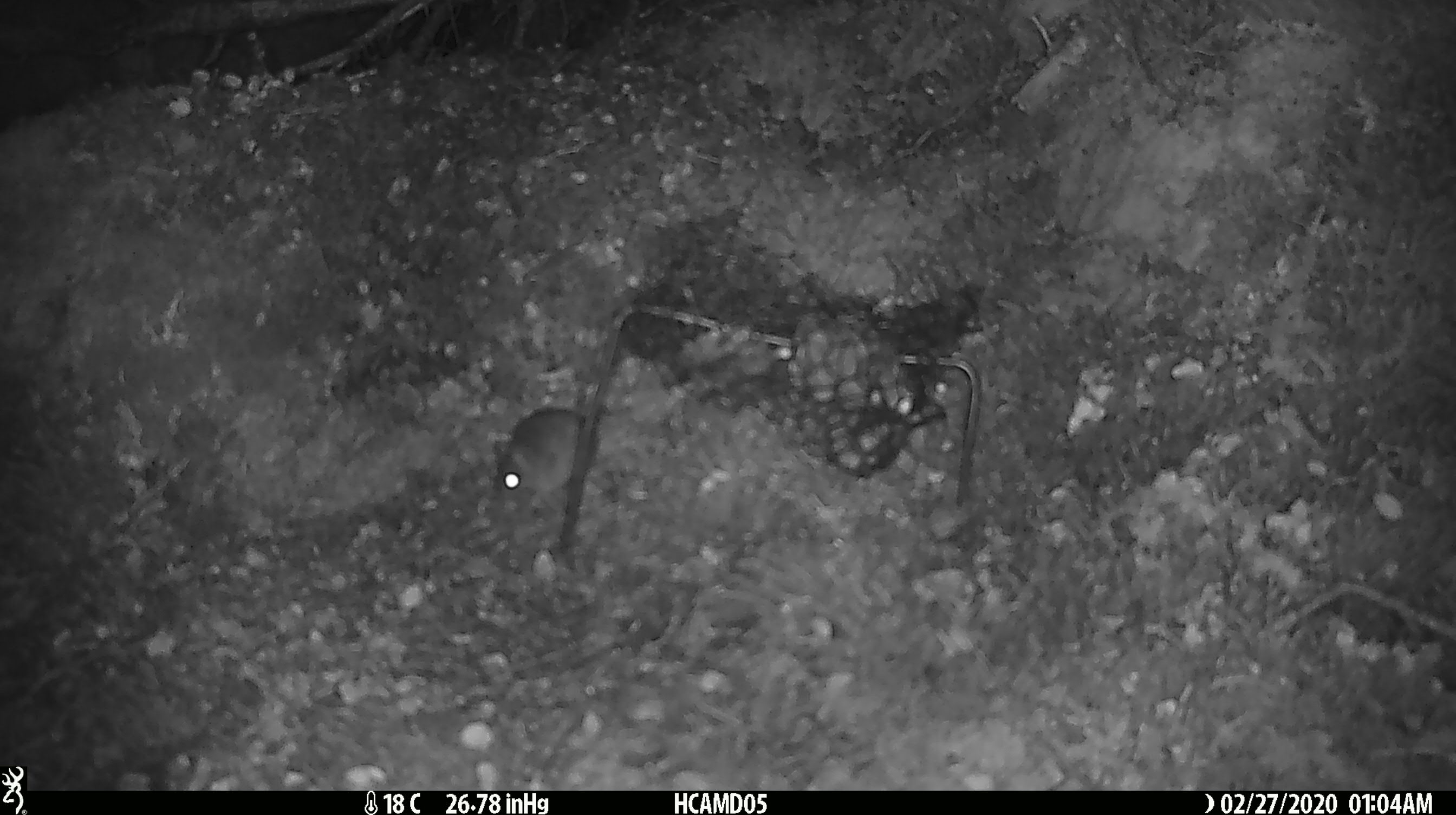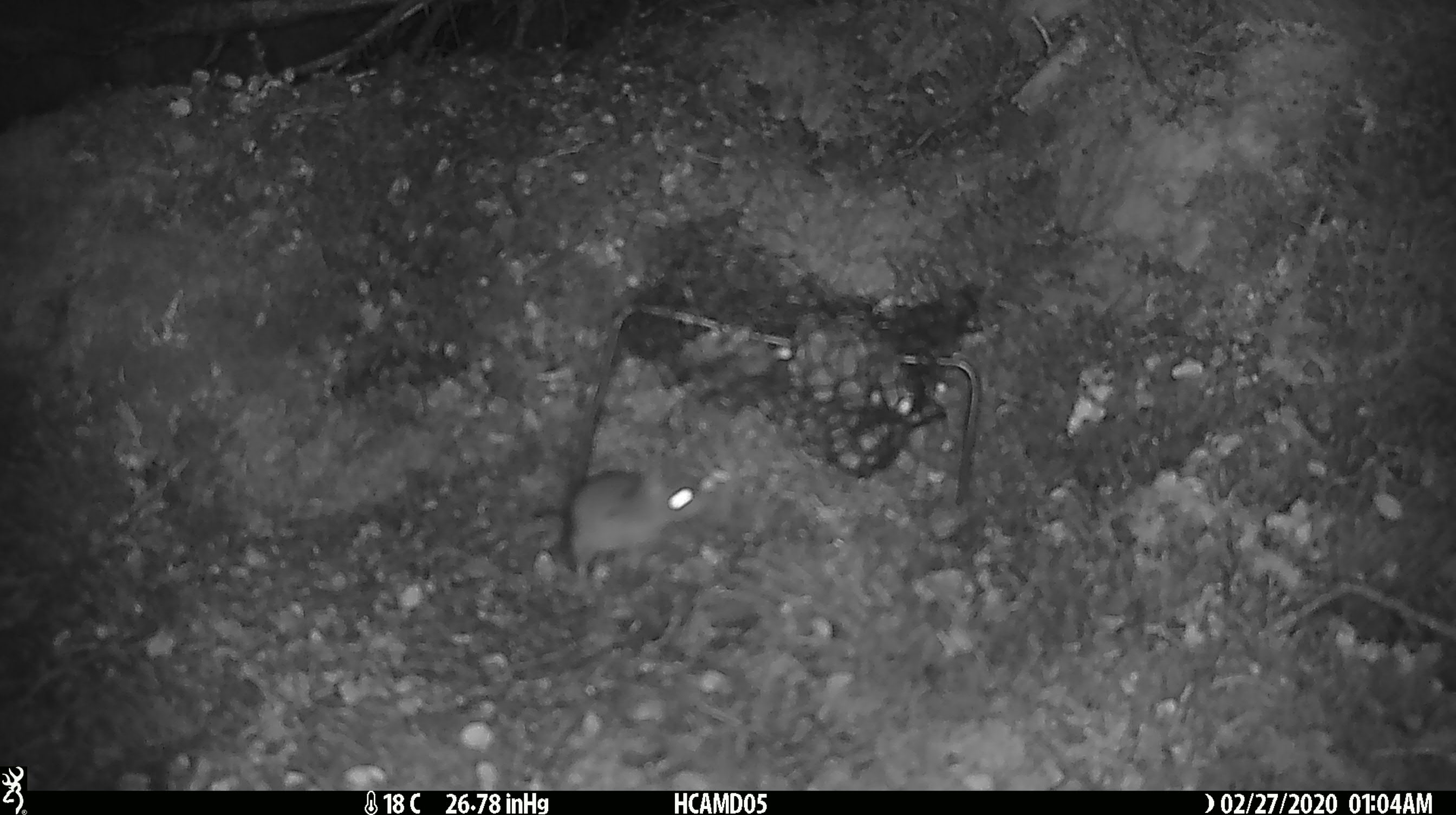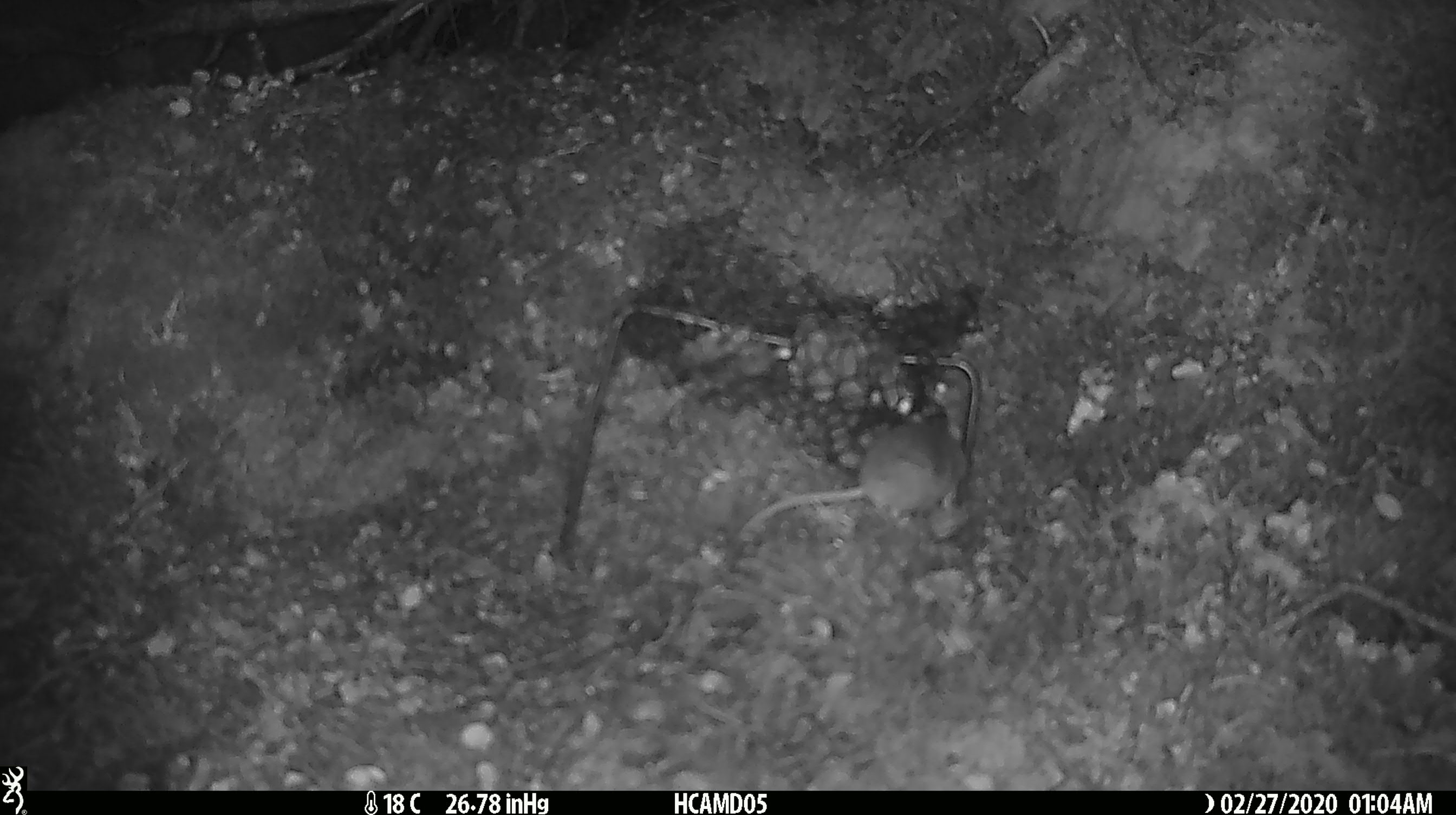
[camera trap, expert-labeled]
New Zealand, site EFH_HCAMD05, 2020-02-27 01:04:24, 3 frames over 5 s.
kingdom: Animalia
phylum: Chordata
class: Mammalia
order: Rodentia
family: Muridae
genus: Mus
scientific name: Mus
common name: mouse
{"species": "mouse (Mus)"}